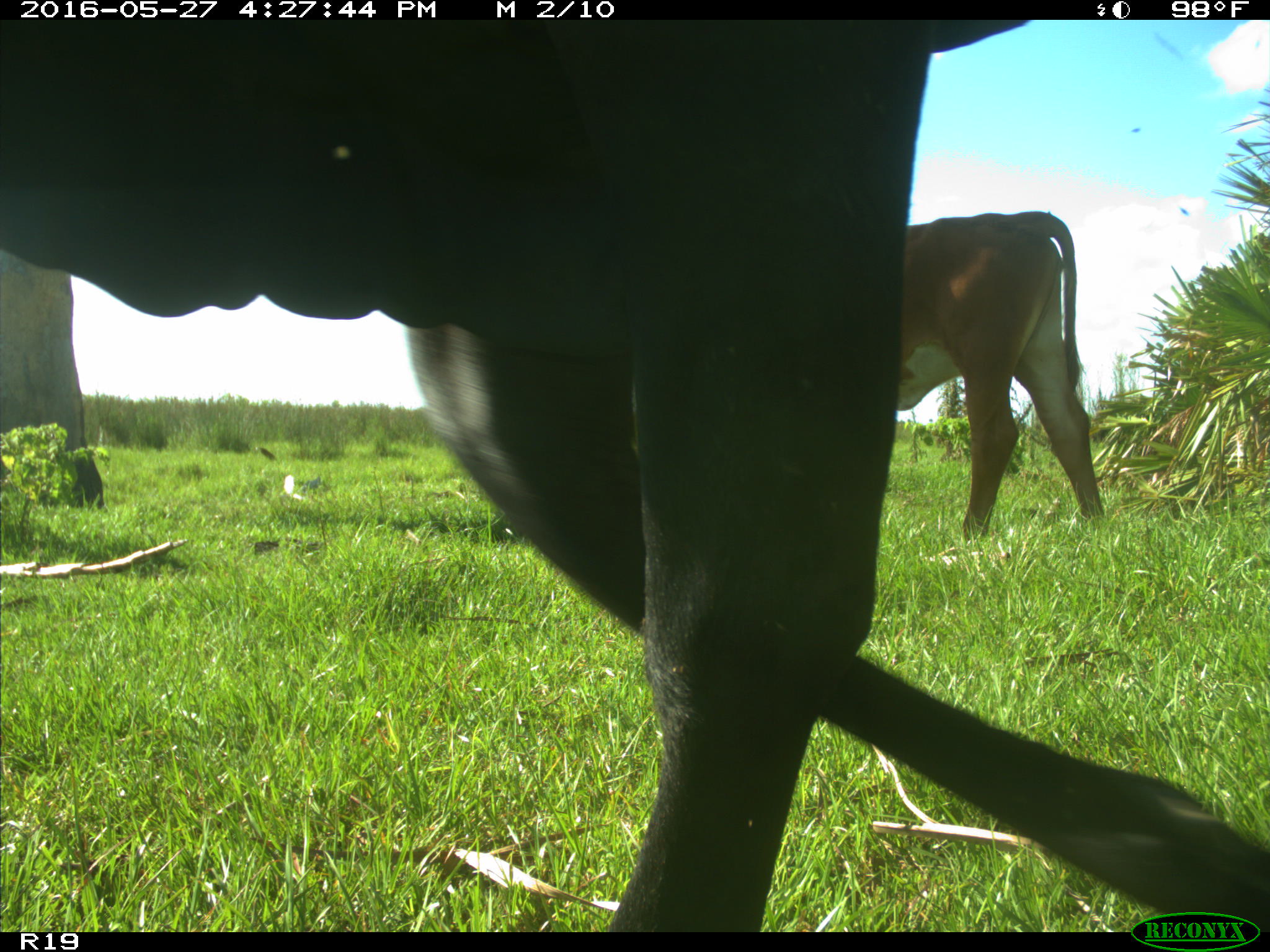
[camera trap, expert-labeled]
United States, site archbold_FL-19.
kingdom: Animalia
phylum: Chordata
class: Mammalia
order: Artiodactyla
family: Bovidae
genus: Bos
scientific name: Bos taurus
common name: domestic cow